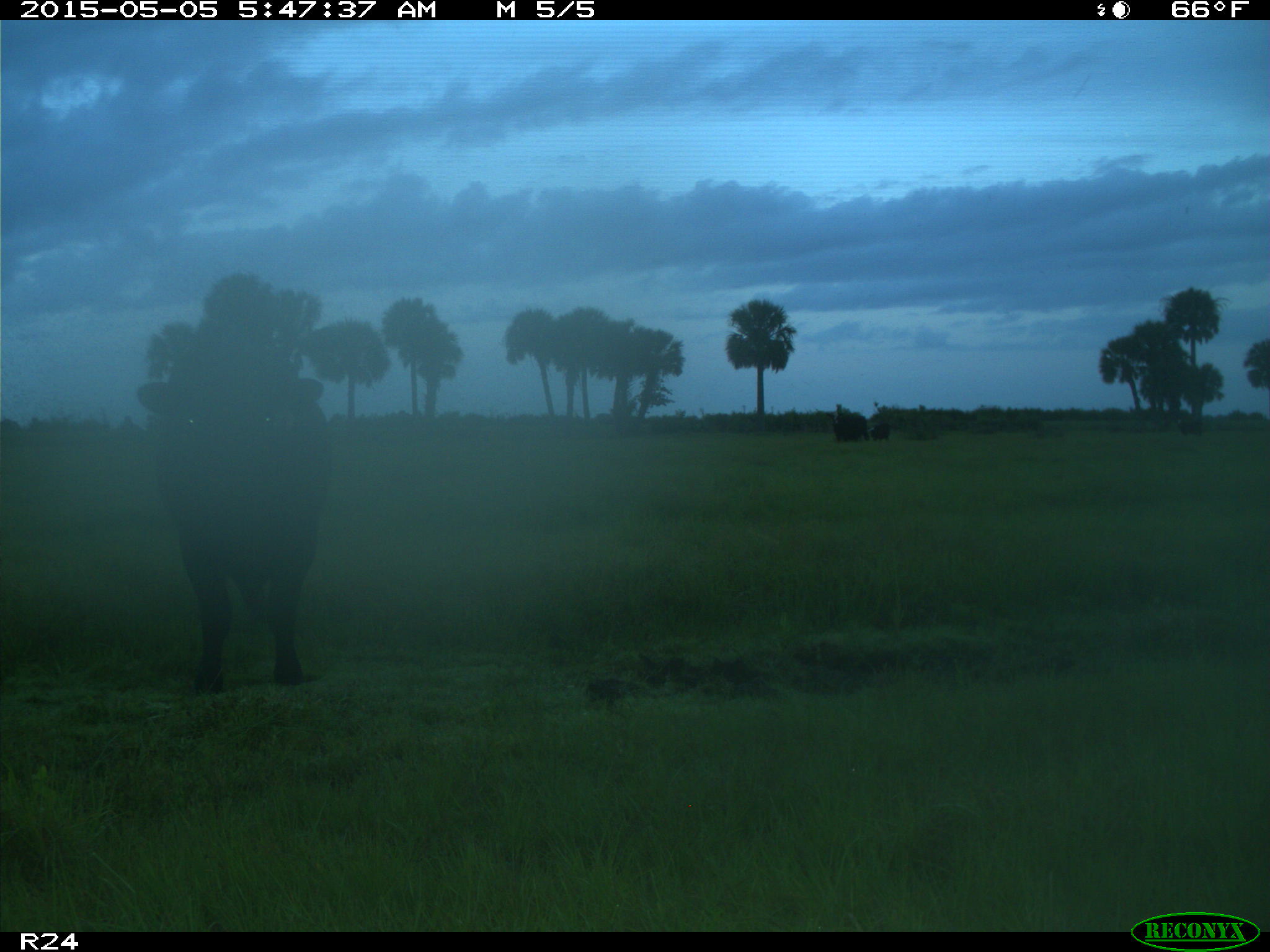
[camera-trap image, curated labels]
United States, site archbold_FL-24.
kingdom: Animalia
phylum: Chordata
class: Mammalia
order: Artiodactyla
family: Bovidae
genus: Bos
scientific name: Bos taurus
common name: domestic cow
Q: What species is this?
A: Bos taurus (domestic cow).